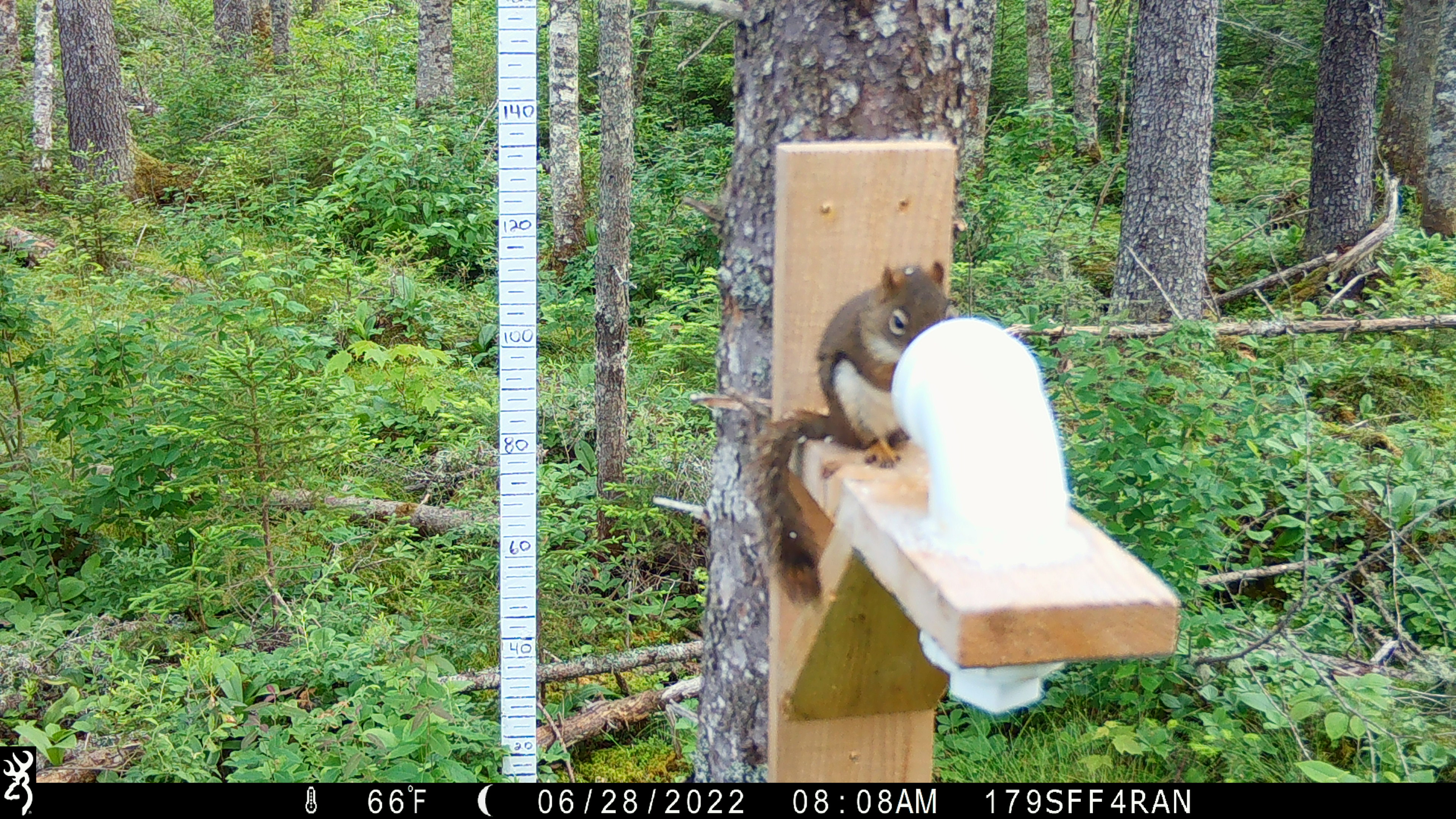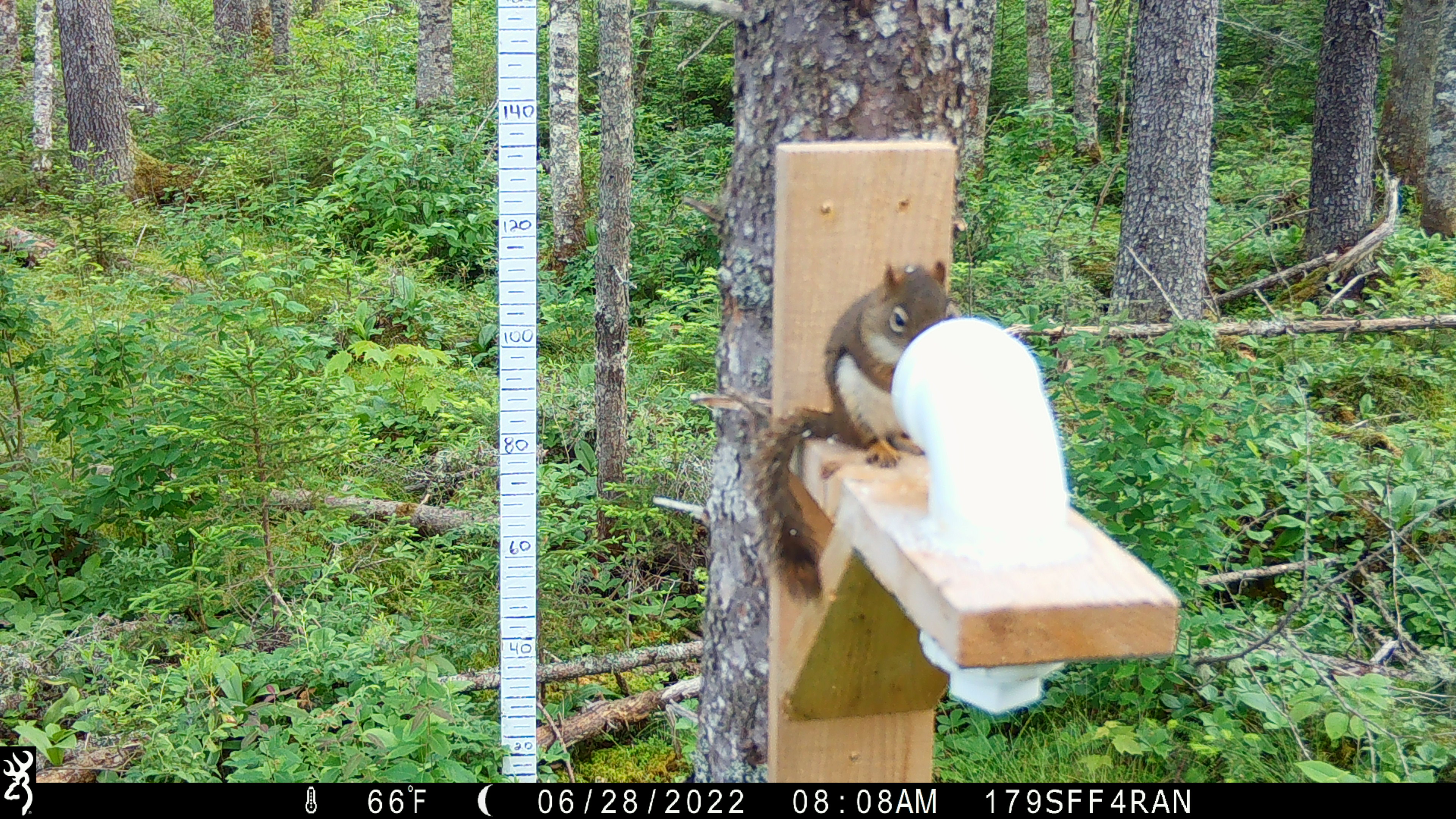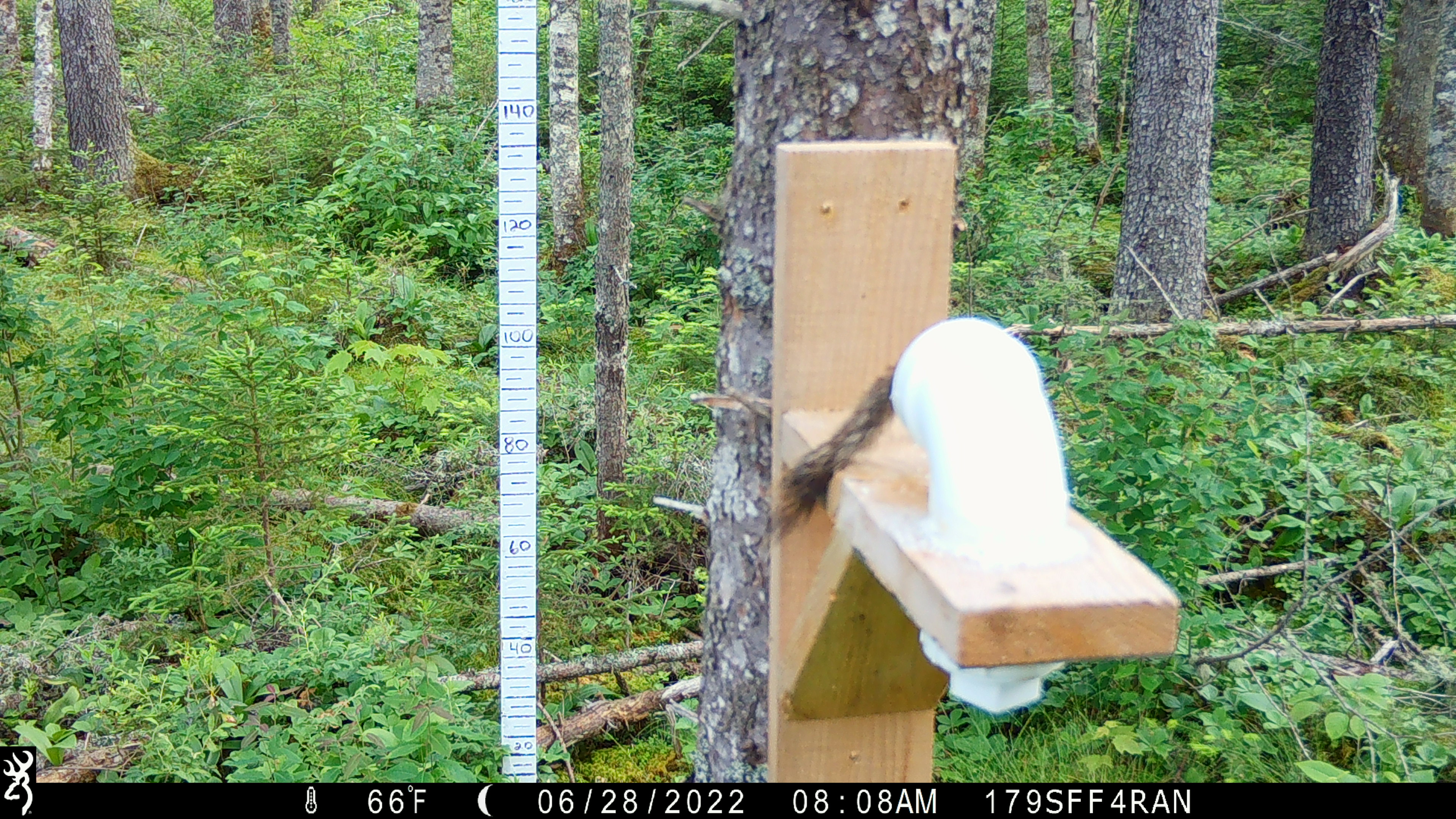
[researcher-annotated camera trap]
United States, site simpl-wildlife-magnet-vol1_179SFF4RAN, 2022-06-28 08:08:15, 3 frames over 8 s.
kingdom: Animalia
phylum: Chordata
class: Mammalia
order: Rodentia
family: Sciuridae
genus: Tamiasciurus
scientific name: Tamiasciurus hudsonicus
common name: red squirrel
Red squirrel (Tamiasciurus hudsonicus).